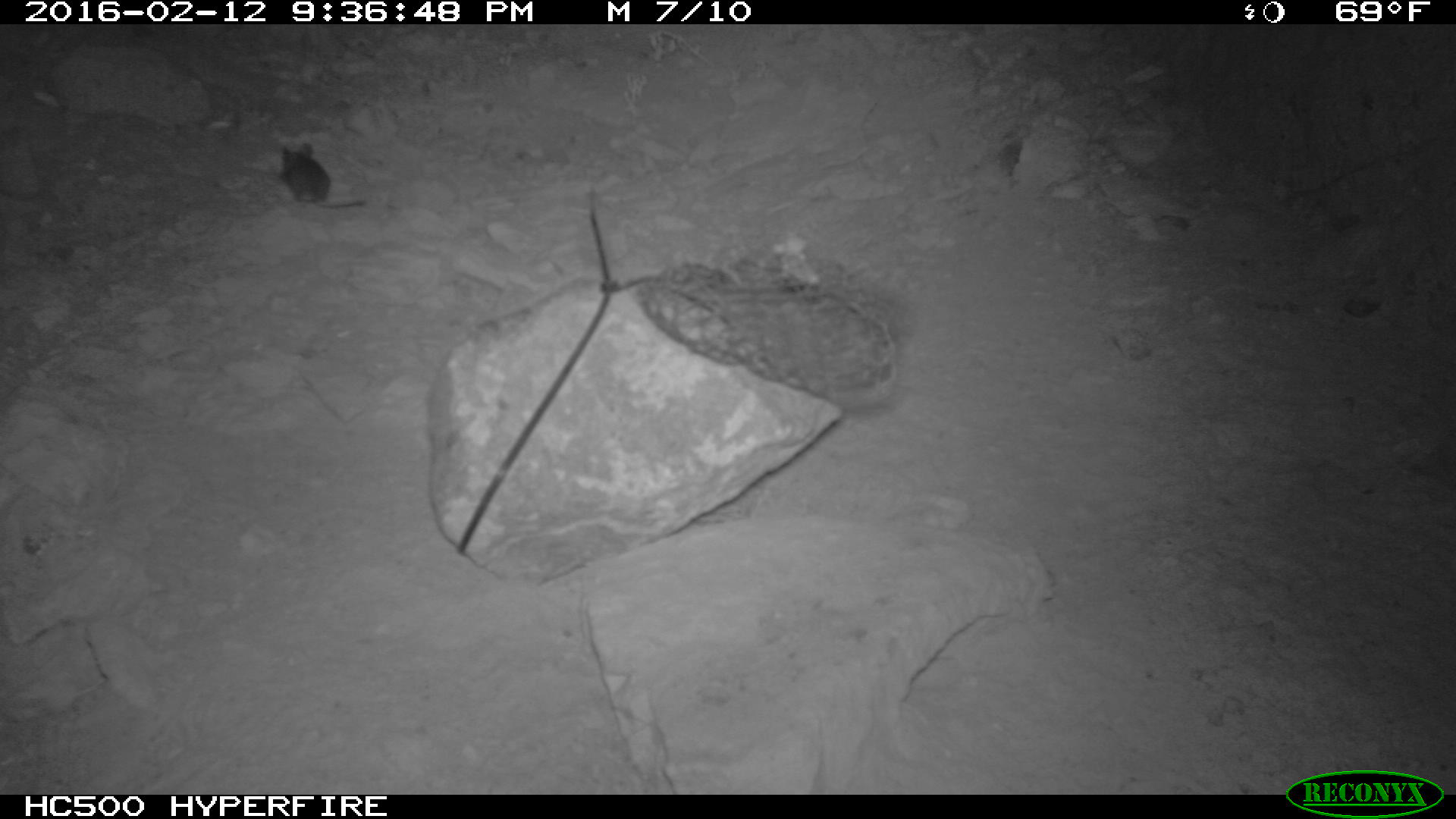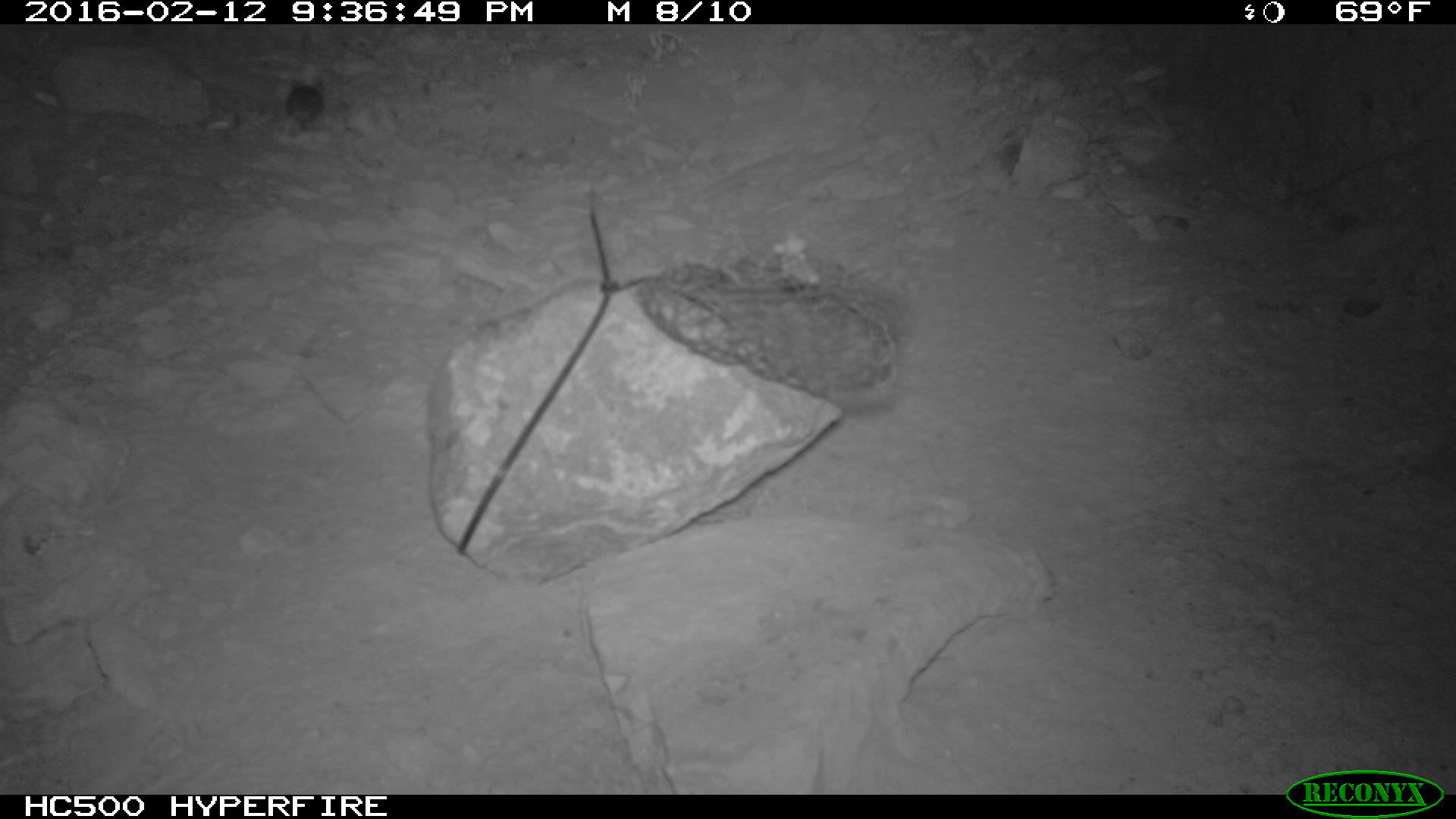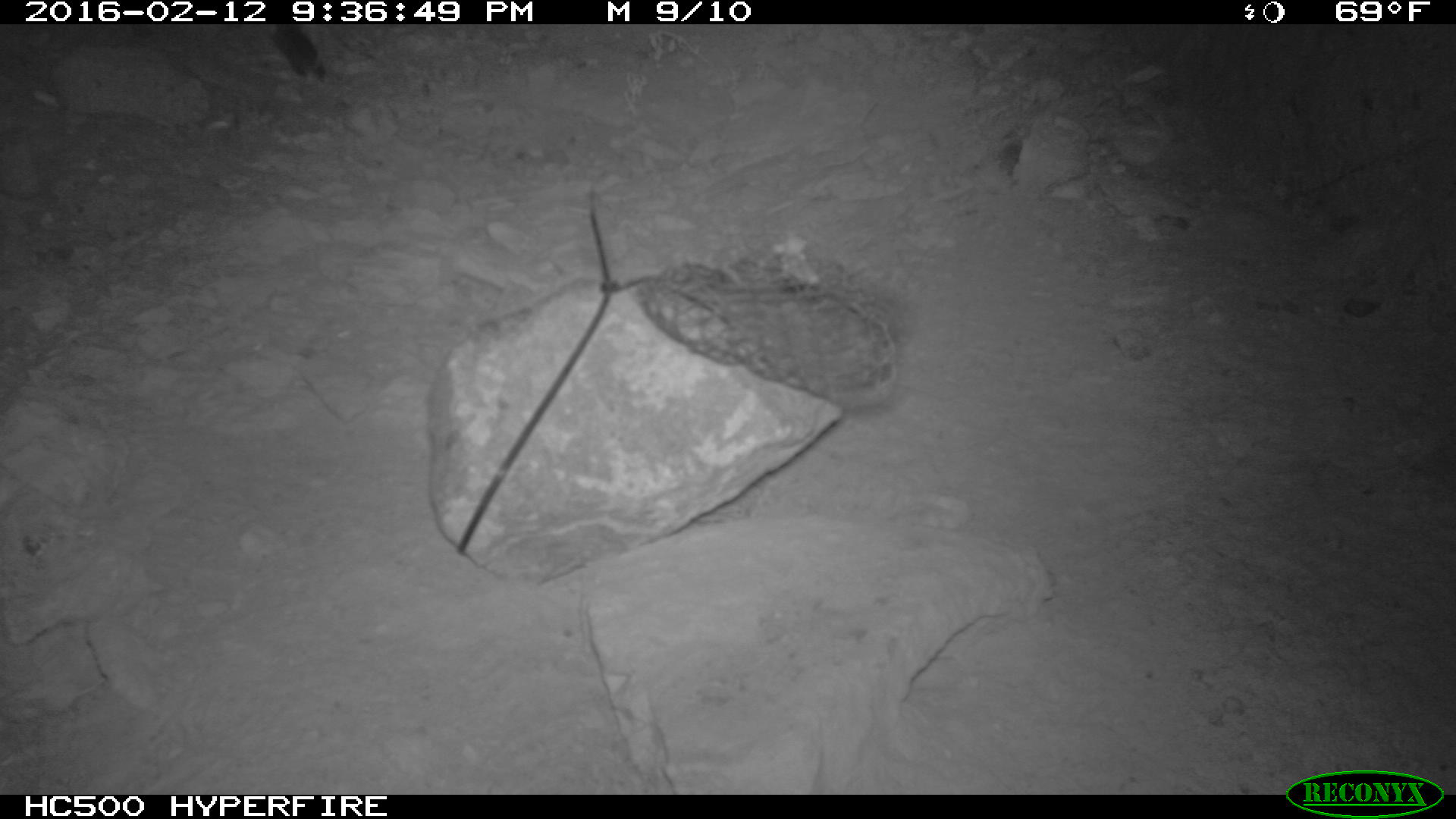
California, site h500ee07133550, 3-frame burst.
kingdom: Animalia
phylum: Chordata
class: Mammalia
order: Rodentia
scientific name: Rodentia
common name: rodent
Rodent (Rodentia).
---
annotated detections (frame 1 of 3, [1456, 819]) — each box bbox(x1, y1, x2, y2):
rodent: bbox(279, 143, 365, 208)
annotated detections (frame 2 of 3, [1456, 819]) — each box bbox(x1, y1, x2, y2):
rodent: bbox(287, 79, 324, 148)